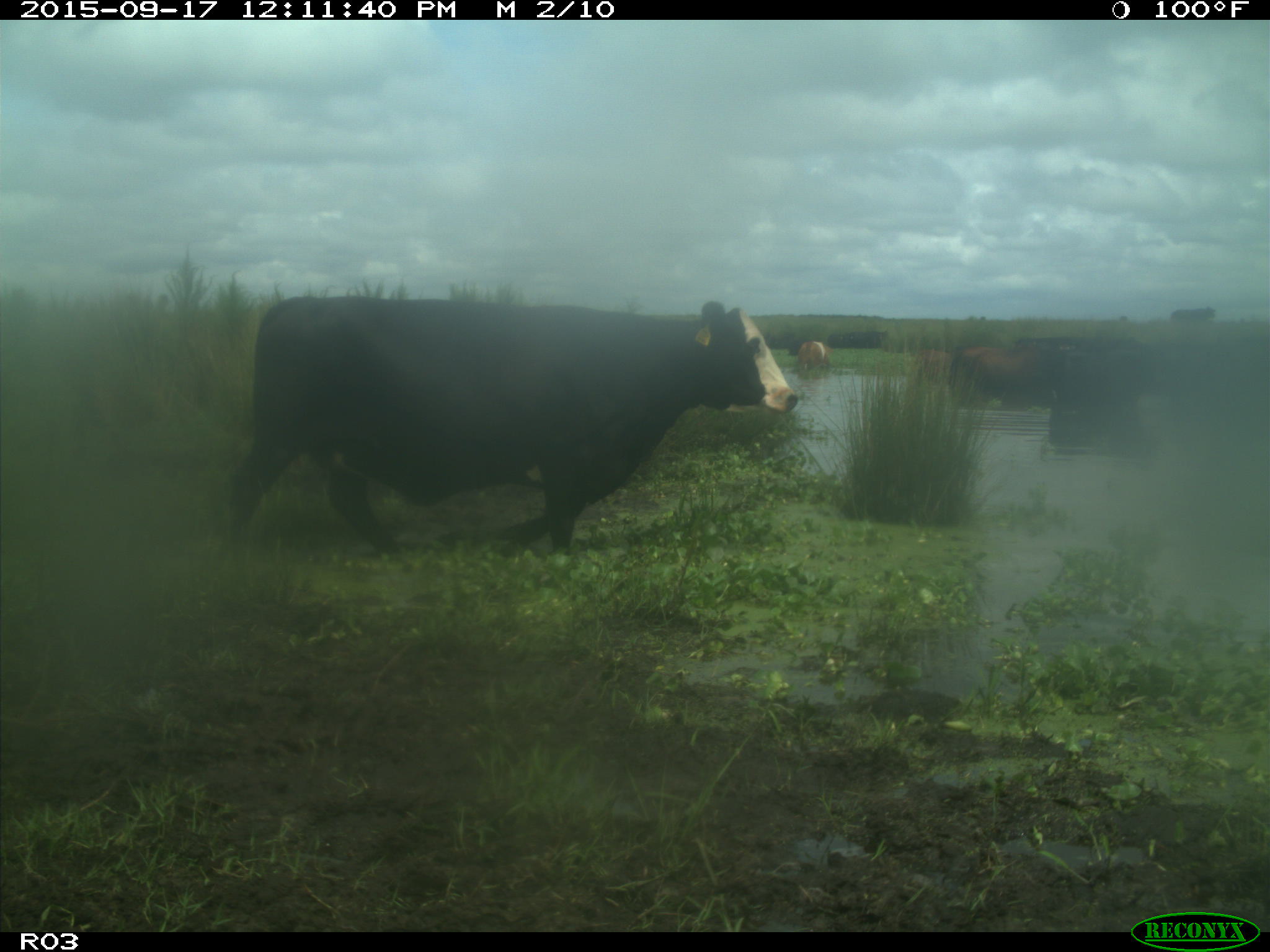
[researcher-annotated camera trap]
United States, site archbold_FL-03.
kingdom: Animalia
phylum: Chordata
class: Mammalia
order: Artiodactyla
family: Bovidae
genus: Bos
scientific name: Bos taurus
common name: domestic cow